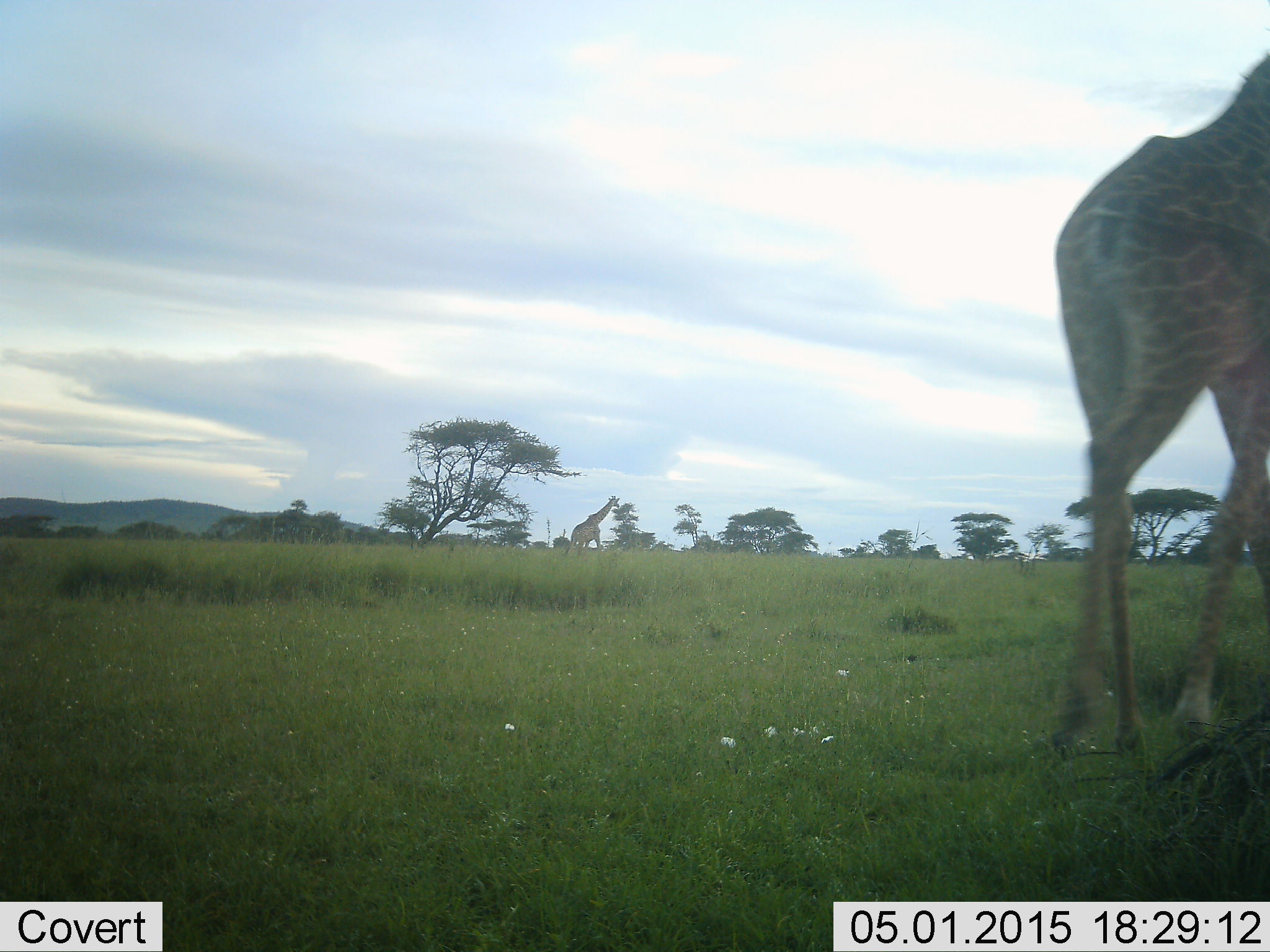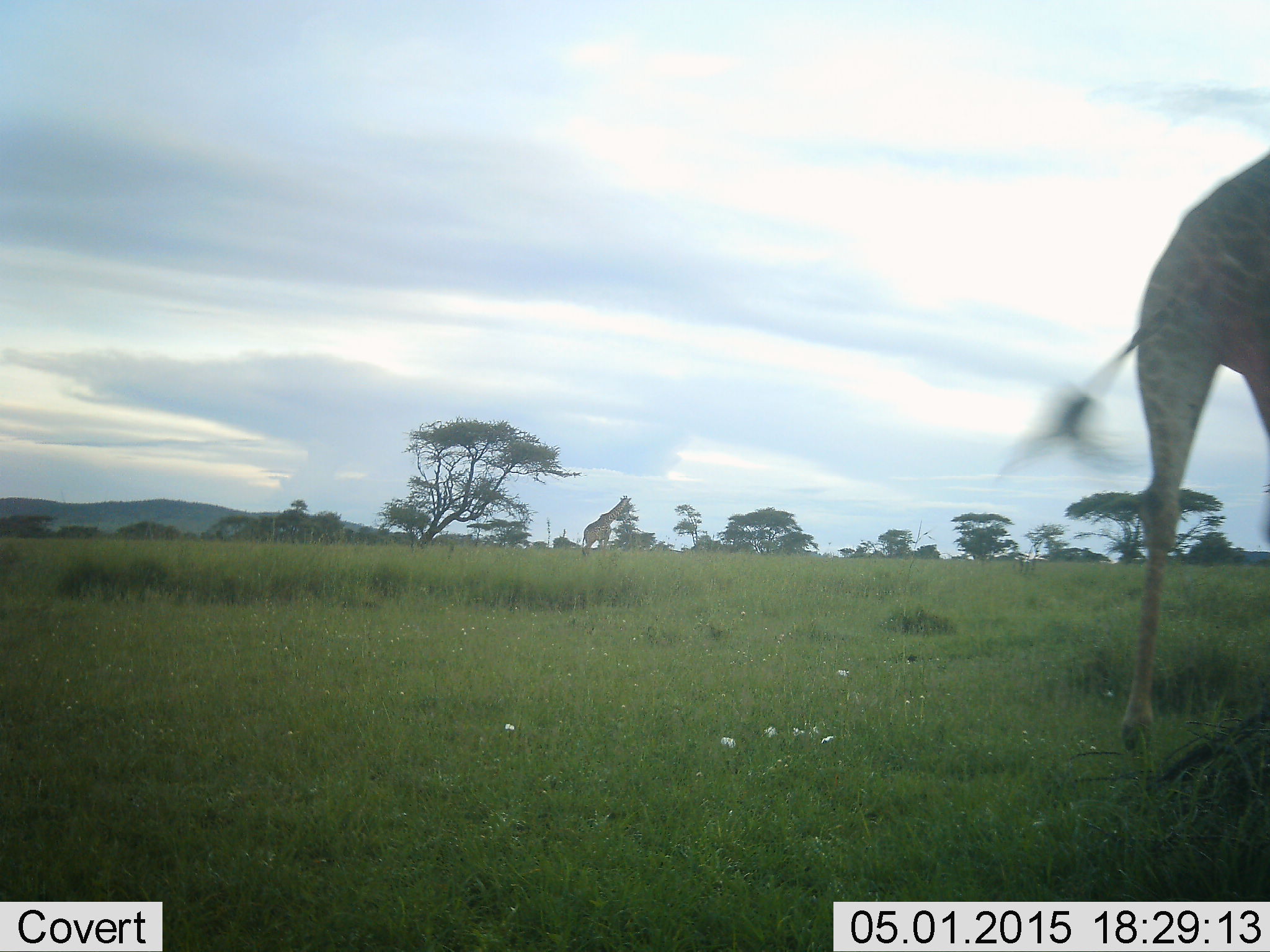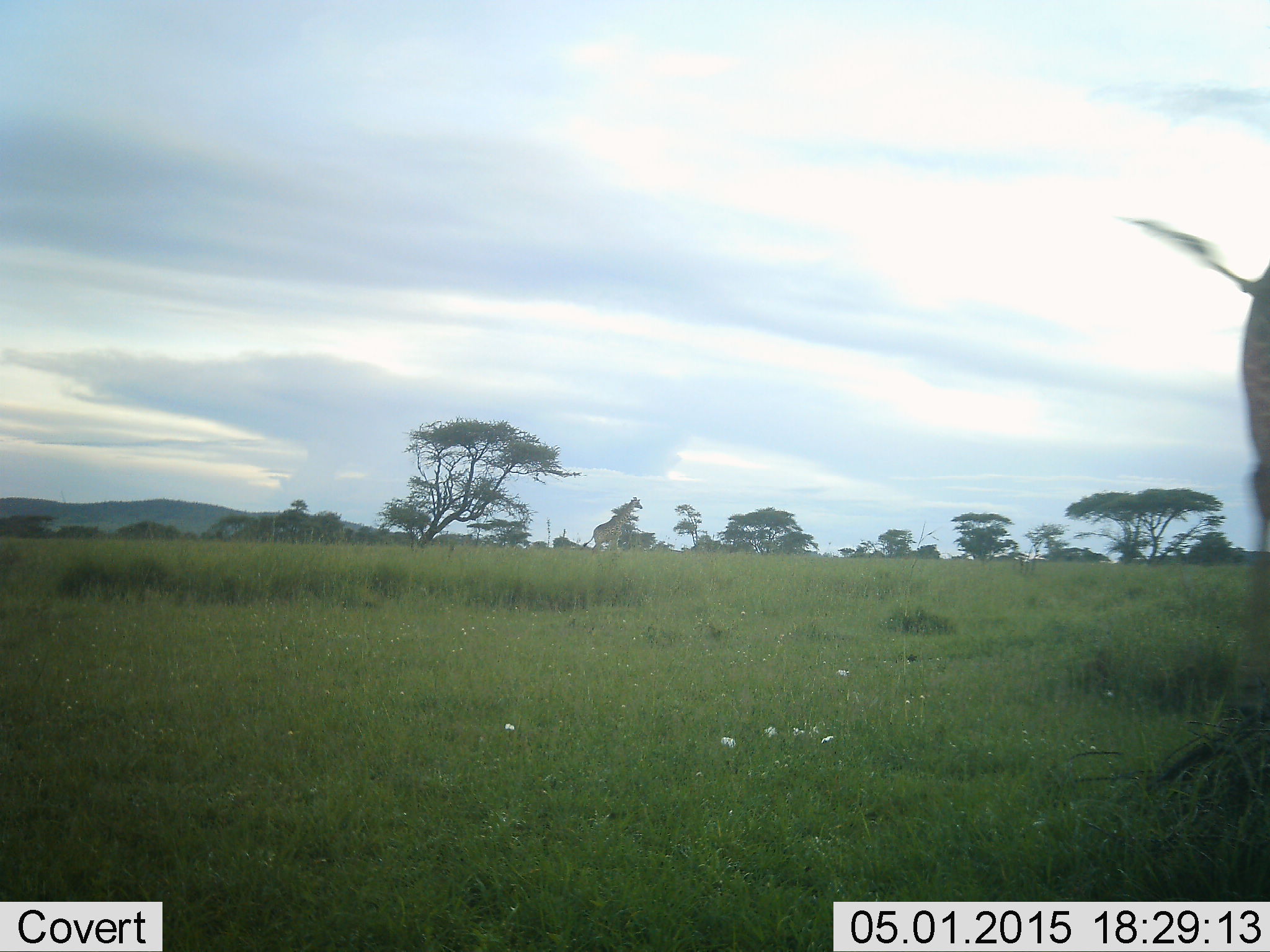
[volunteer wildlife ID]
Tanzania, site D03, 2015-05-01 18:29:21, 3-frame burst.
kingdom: Animalia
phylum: Chordata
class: Mammalia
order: Artiodactyla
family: Giraffidae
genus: Giraffa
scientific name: Giraffa camelopardalis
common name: giraffe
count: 2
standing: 9%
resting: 0%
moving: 82%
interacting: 0%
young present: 0%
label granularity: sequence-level